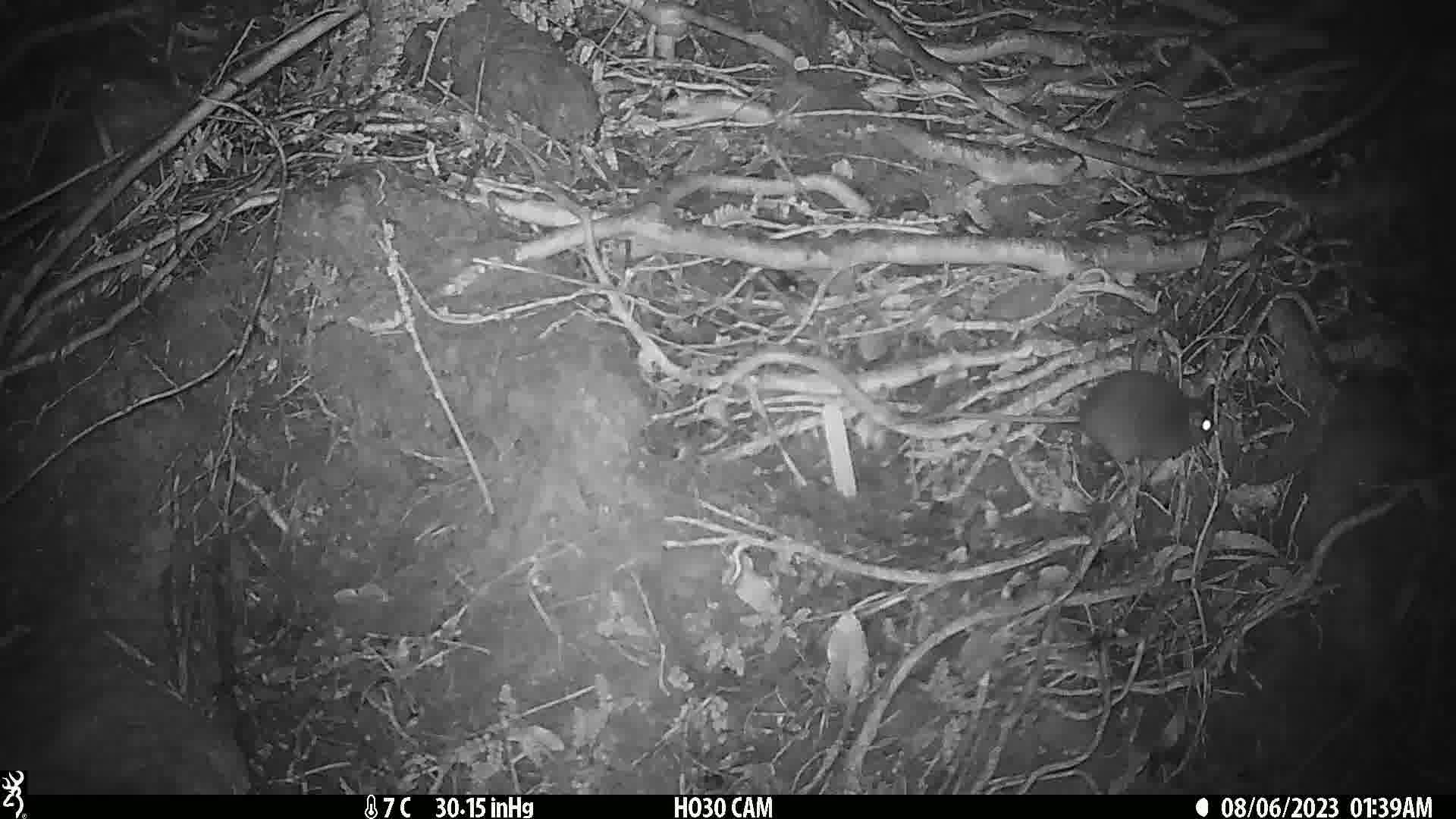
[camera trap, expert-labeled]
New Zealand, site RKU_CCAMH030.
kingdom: Animalia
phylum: Chordata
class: Mammalia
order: Rodentia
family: Muridae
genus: Rattus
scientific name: Rattus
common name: rat